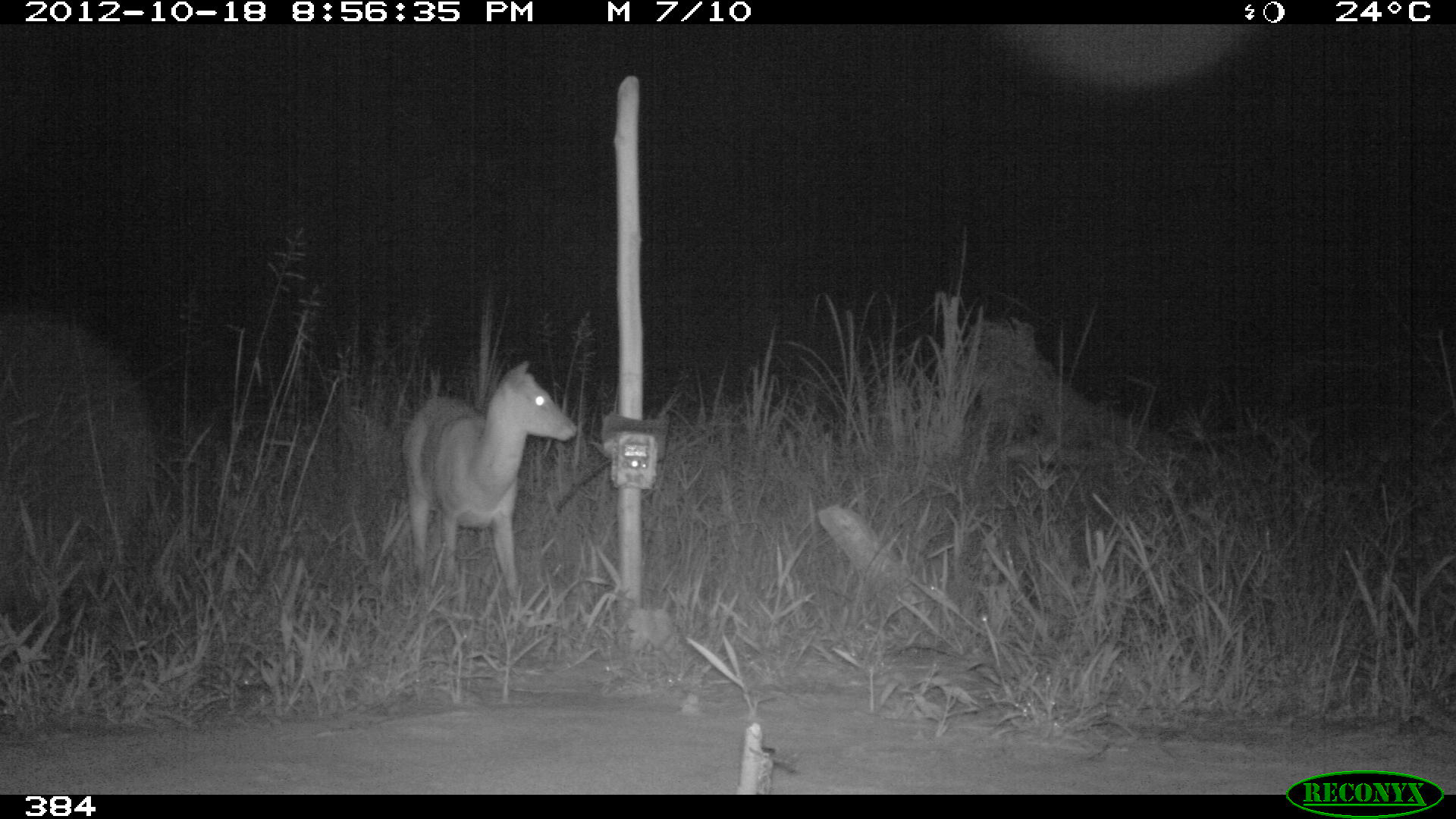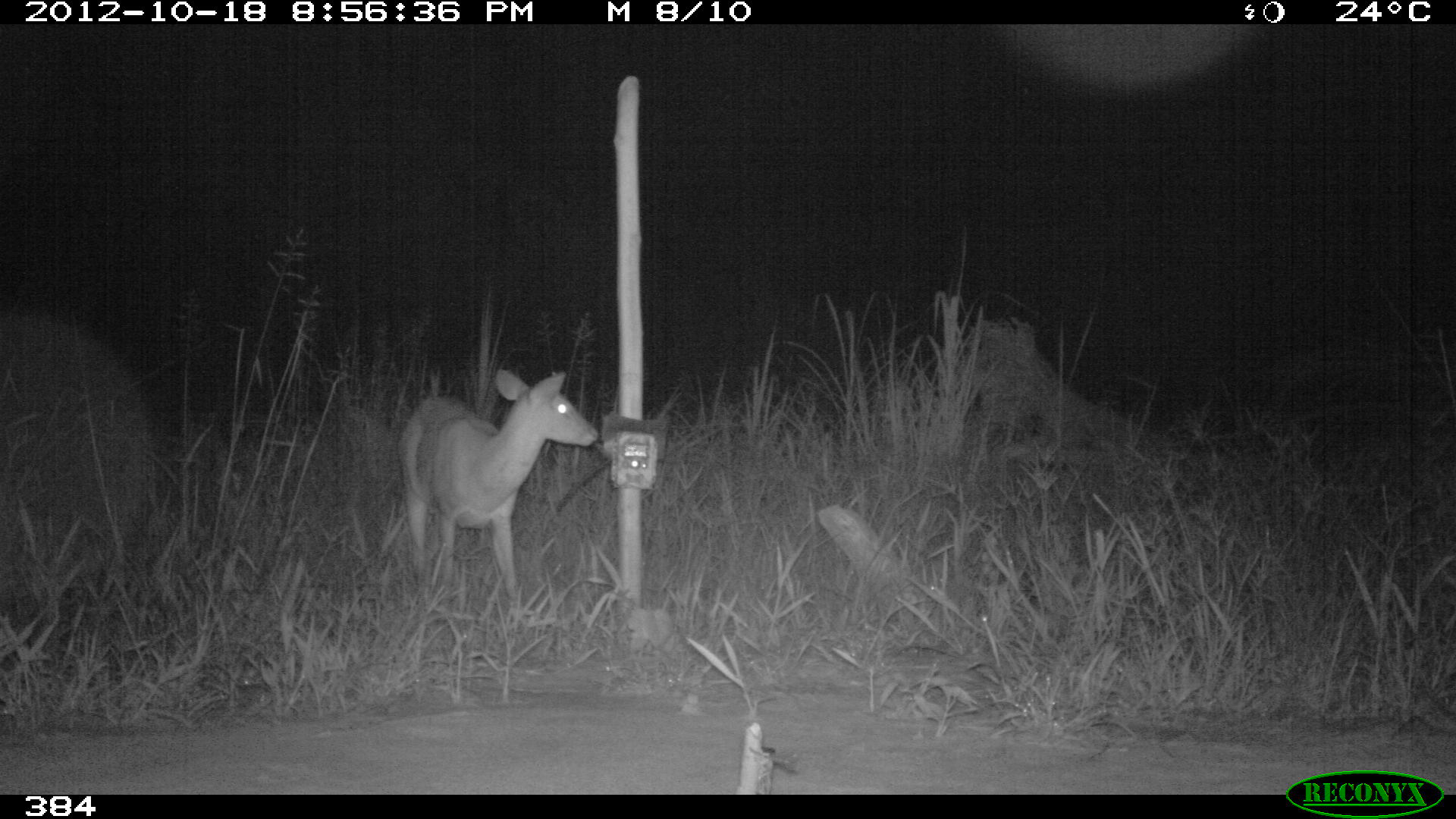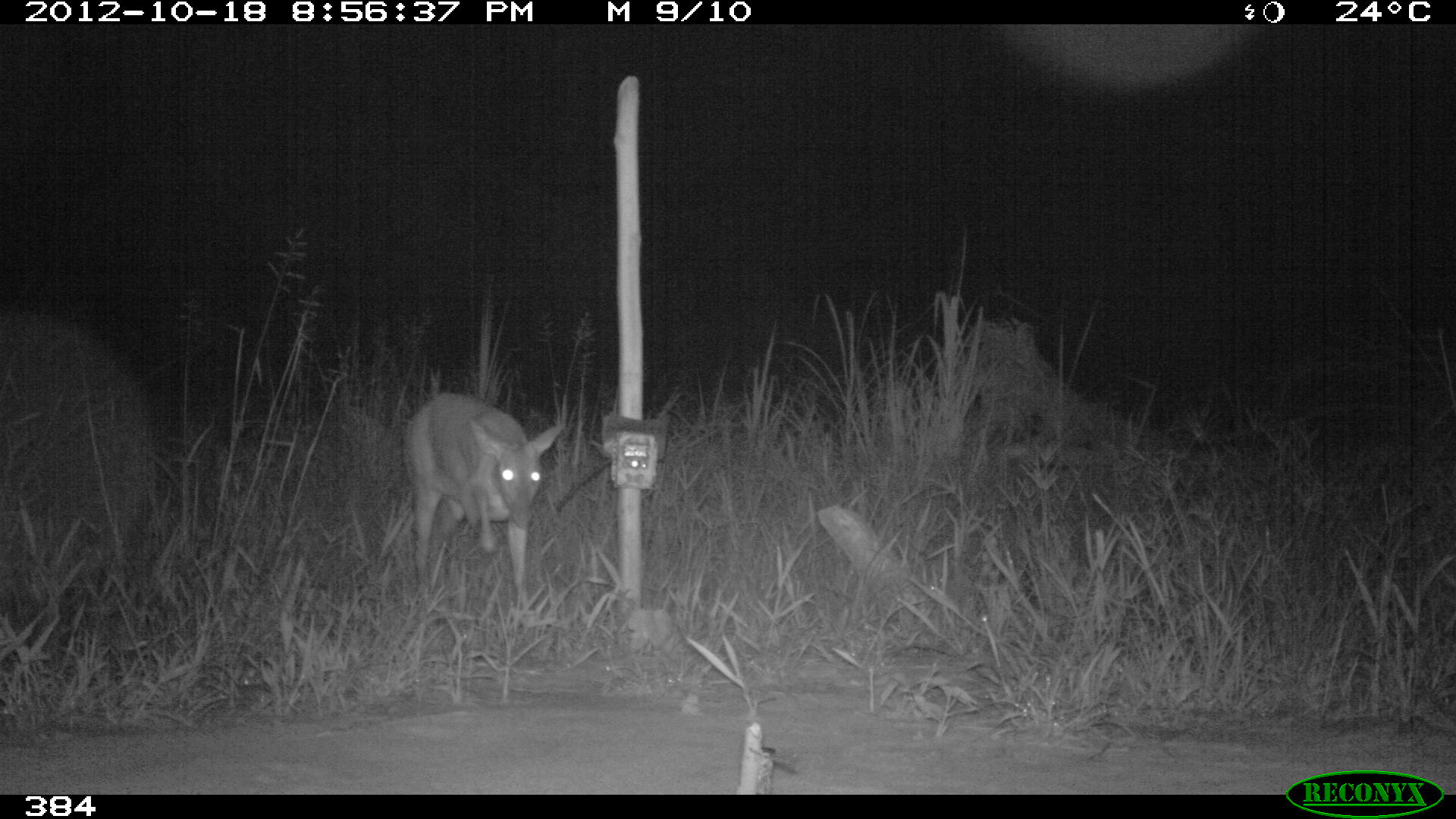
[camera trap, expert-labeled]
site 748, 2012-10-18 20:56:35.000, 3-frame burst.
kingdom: Animalia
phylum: Chordata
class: Mammalia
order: Artiodactyla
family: Cervidae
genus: Mazama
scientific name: Mazama americana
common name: red brocket